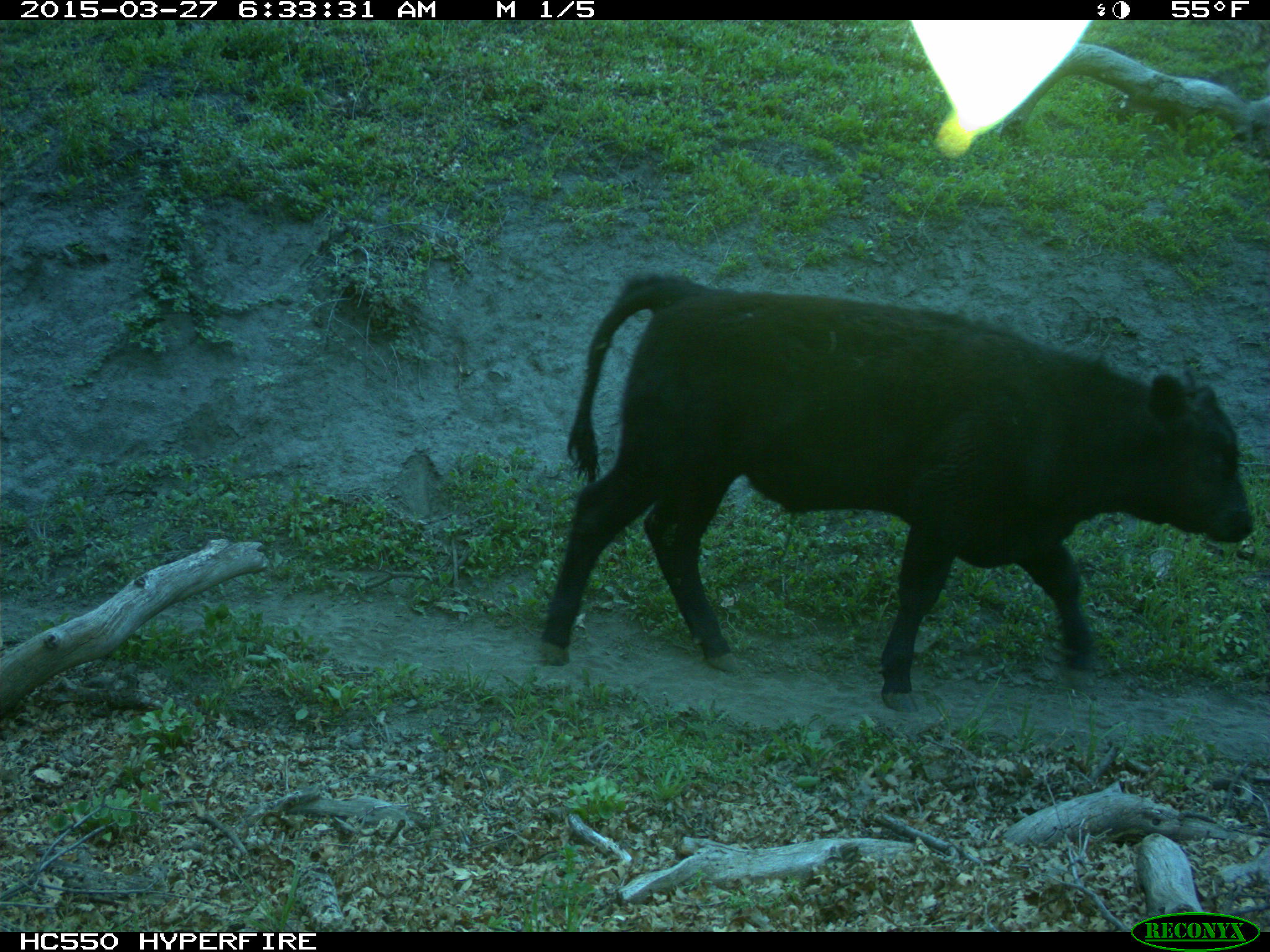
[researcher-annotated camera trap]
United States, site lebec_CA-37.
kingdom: Animalia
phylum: Chordata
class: Mammalia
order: Artiodactyla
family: Bovidae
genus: Bos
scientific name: Bos taurus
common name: domestic cow